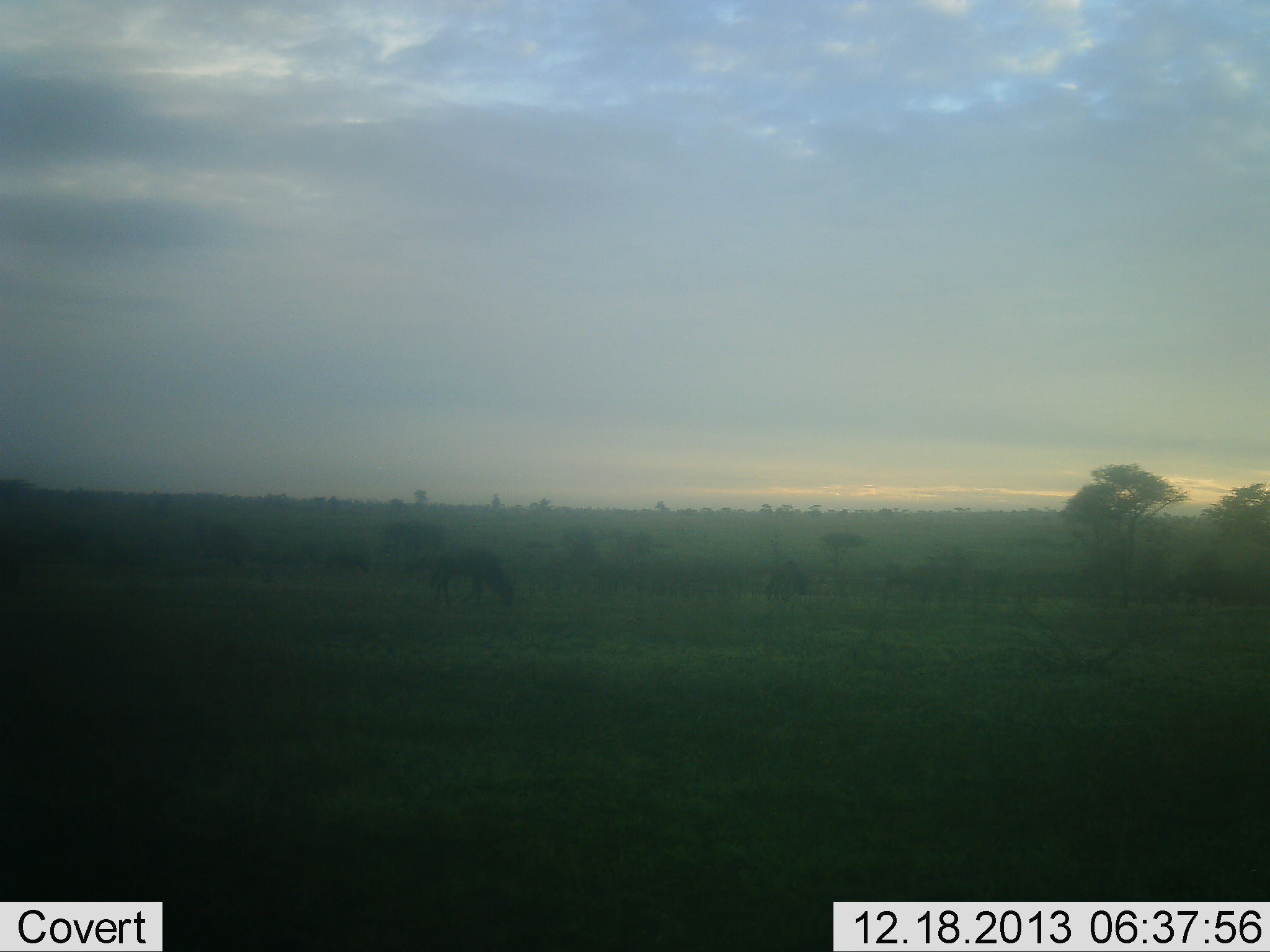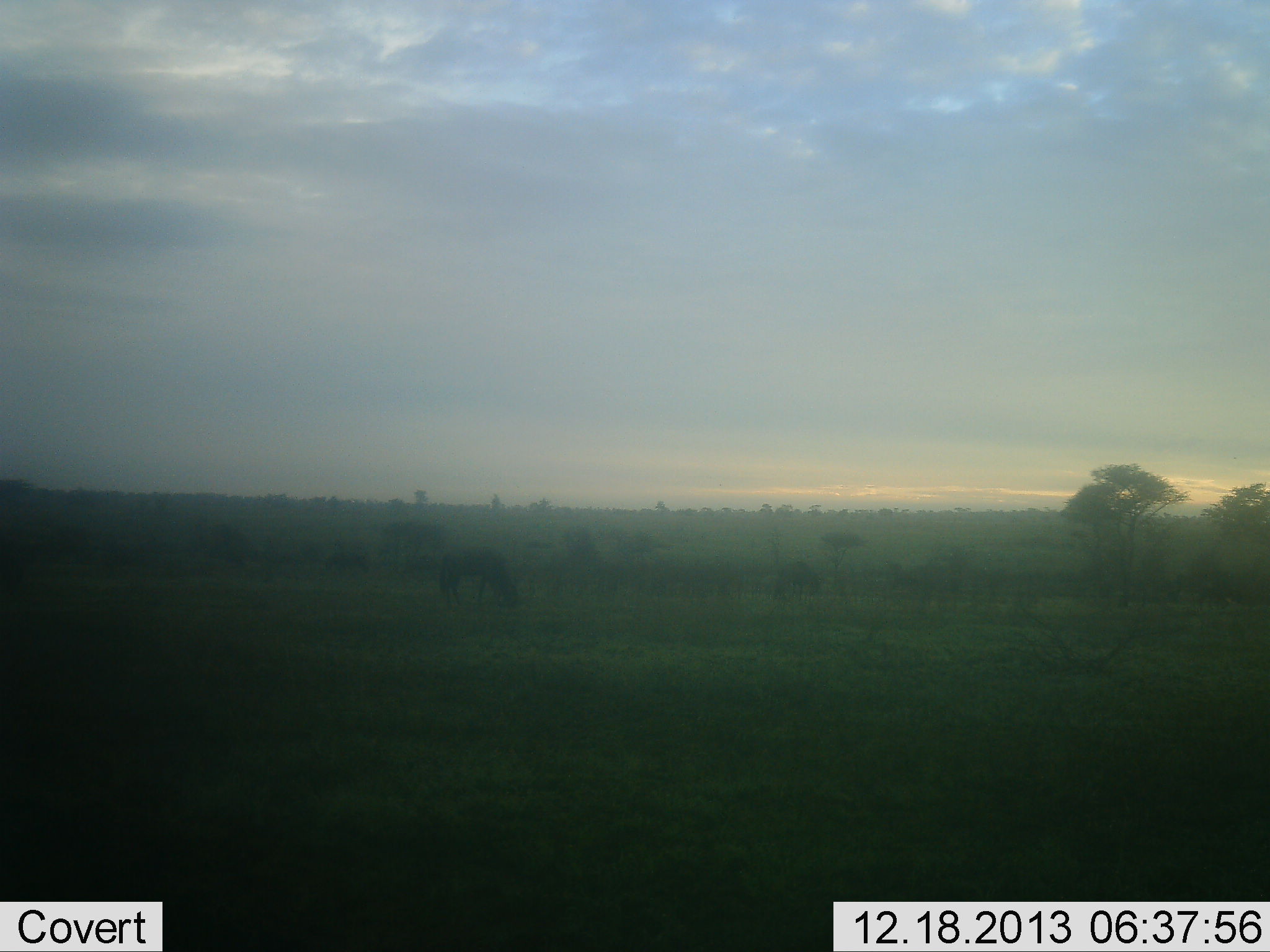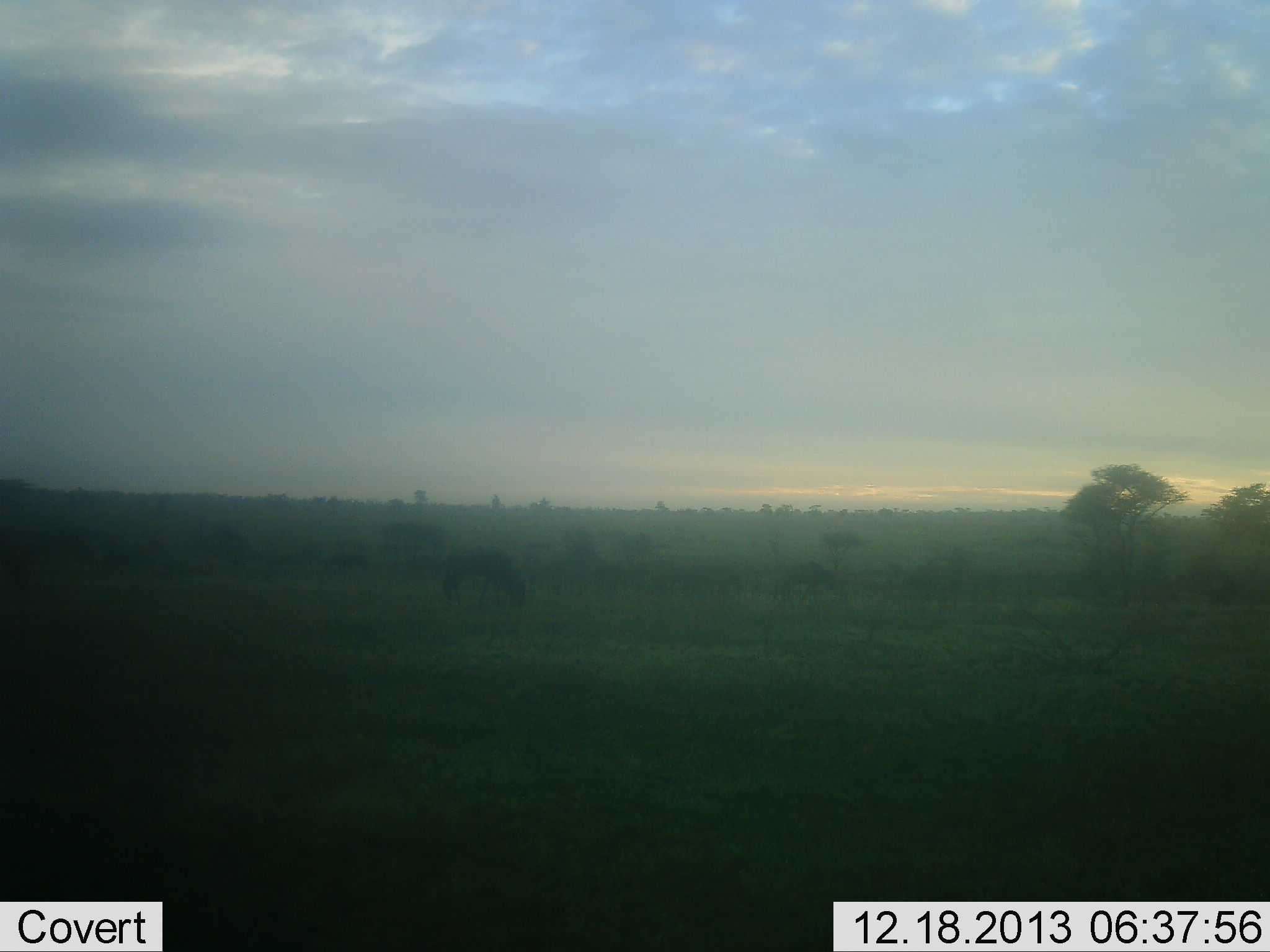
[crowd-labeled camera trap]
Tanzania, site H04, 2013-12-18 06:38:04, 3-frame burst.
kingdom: Animalia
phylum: Chordata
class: Mammalia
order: Artiodactyla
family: Bovidae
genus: Connochaetes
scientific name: Connochaetes taurinus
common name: blue wildebeest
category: wildebeest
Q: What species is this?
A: Wildebeest (blue wildebeest) (Connochaetes taurinus).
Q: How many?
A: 3.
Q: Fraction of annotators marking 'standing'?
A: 30%.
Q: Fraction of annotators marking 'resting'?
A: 0%.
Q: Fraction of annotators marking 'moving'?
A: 40%.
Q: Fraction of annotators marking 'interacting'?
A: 0%.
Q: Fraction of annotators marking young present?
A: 0%.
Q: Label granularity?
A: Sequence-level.